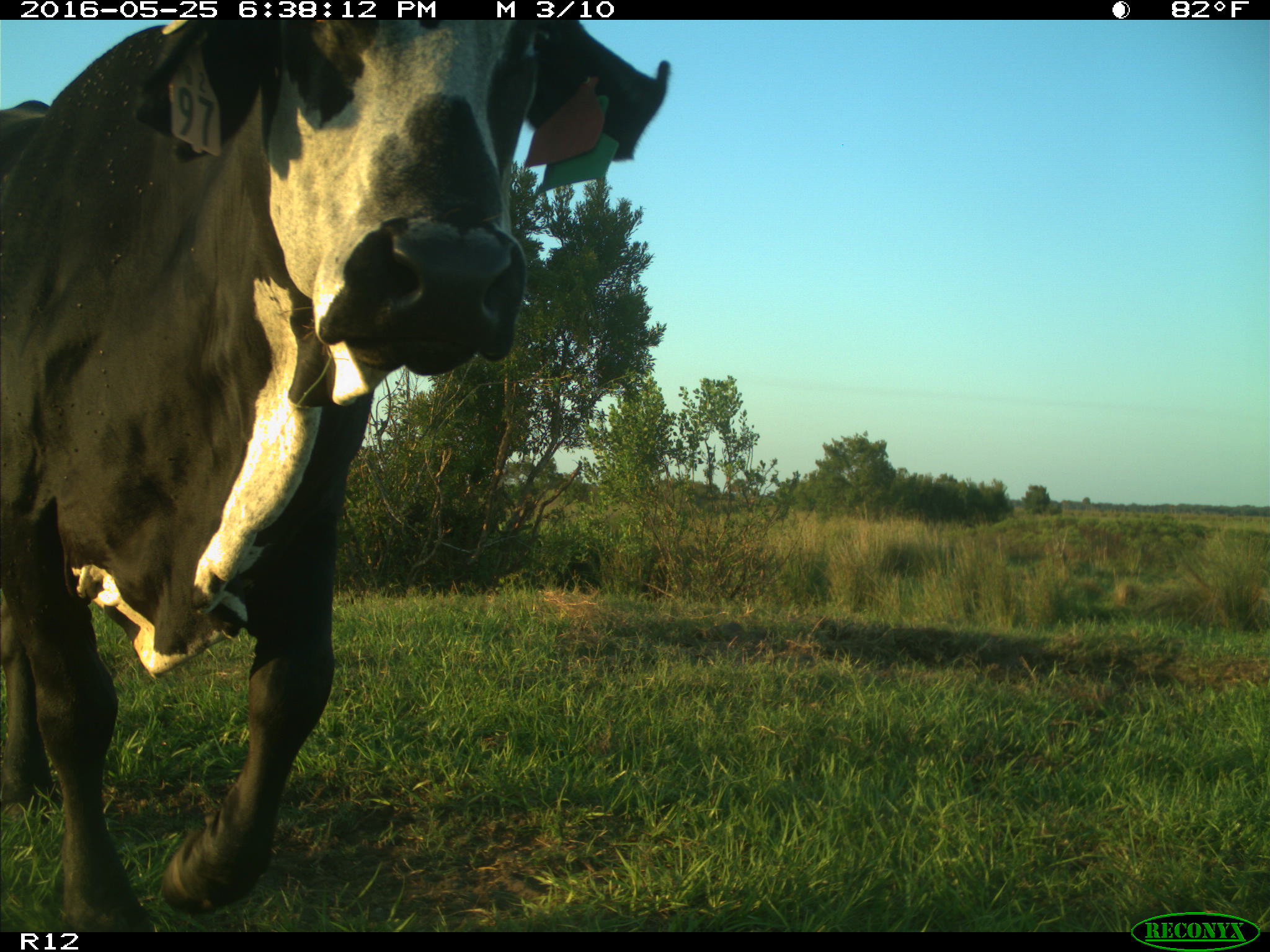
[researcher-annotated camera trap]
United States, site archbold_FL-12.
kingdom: Animalia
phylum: Chordata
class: Mammalia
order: Artiodactyla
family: Bovidae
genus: Bos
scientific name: Bos taurus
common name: domestic cow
Bos taurus (domestic cow).